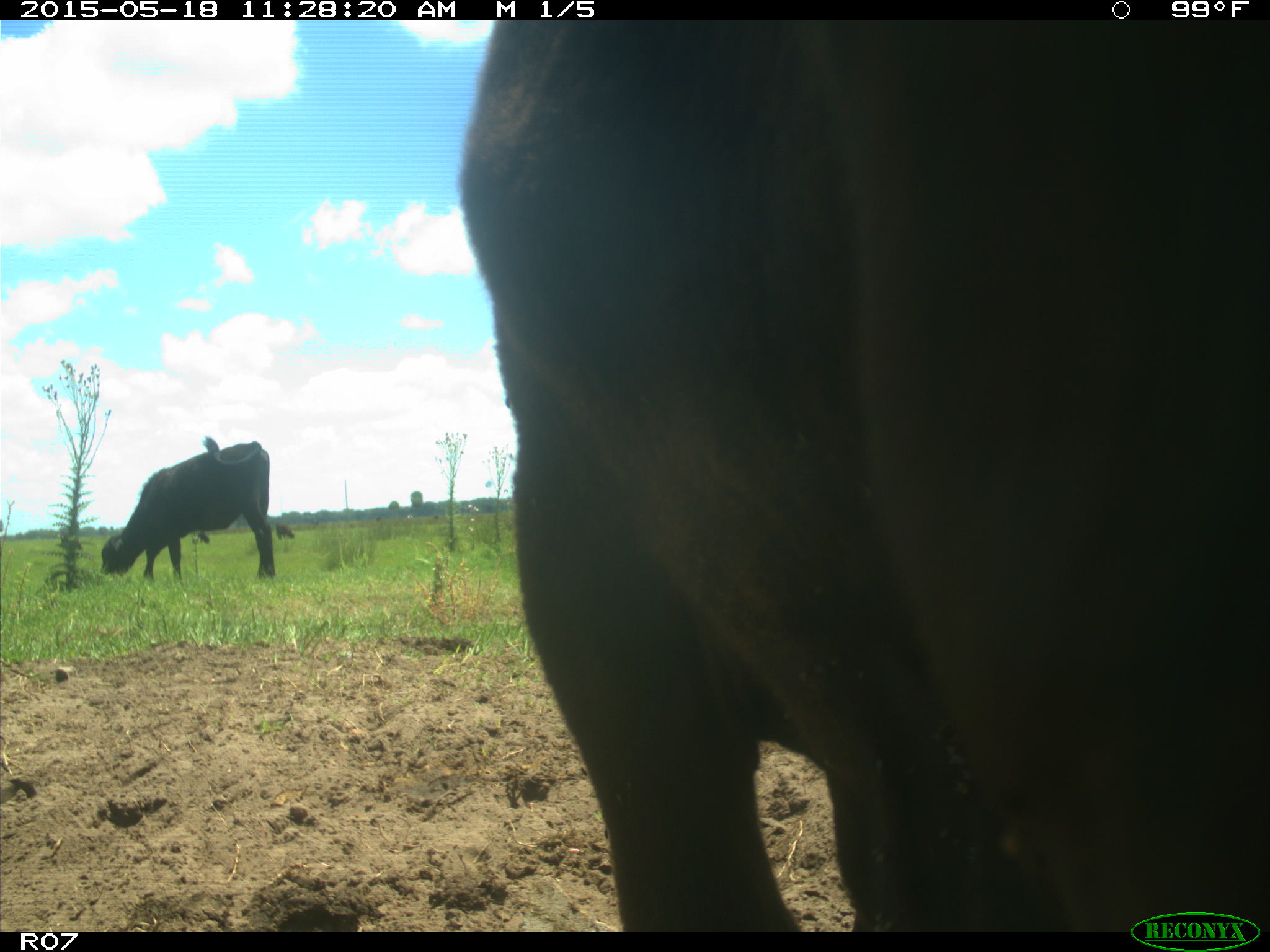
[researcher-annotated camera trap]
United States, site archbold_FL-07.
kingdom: Animalia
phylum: Chordata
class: Mammalia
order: Artiodactyla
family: Bovidae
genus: Bos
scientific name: Bos taurus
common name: domestic cow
Bos taurus (domestic cow).